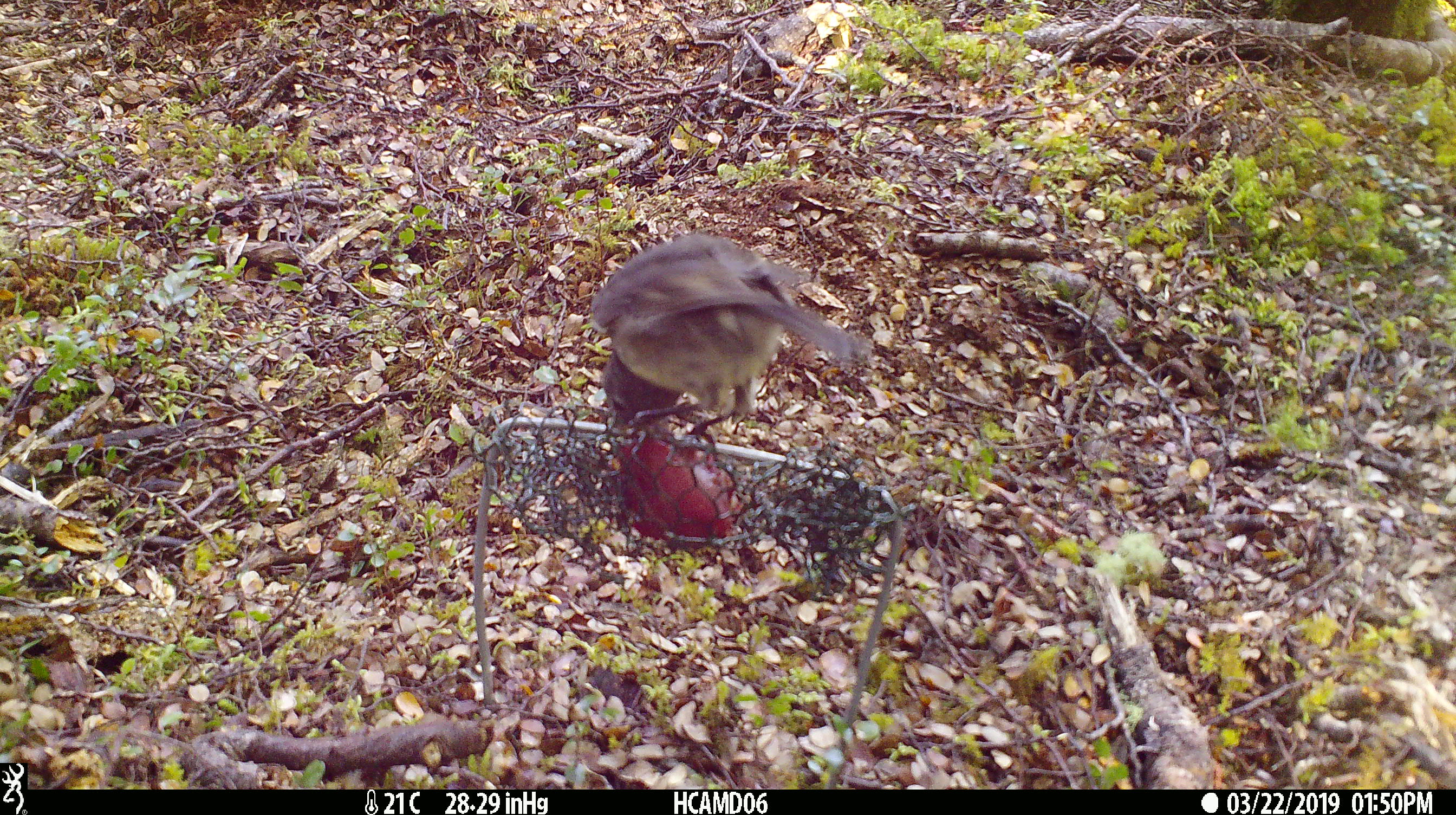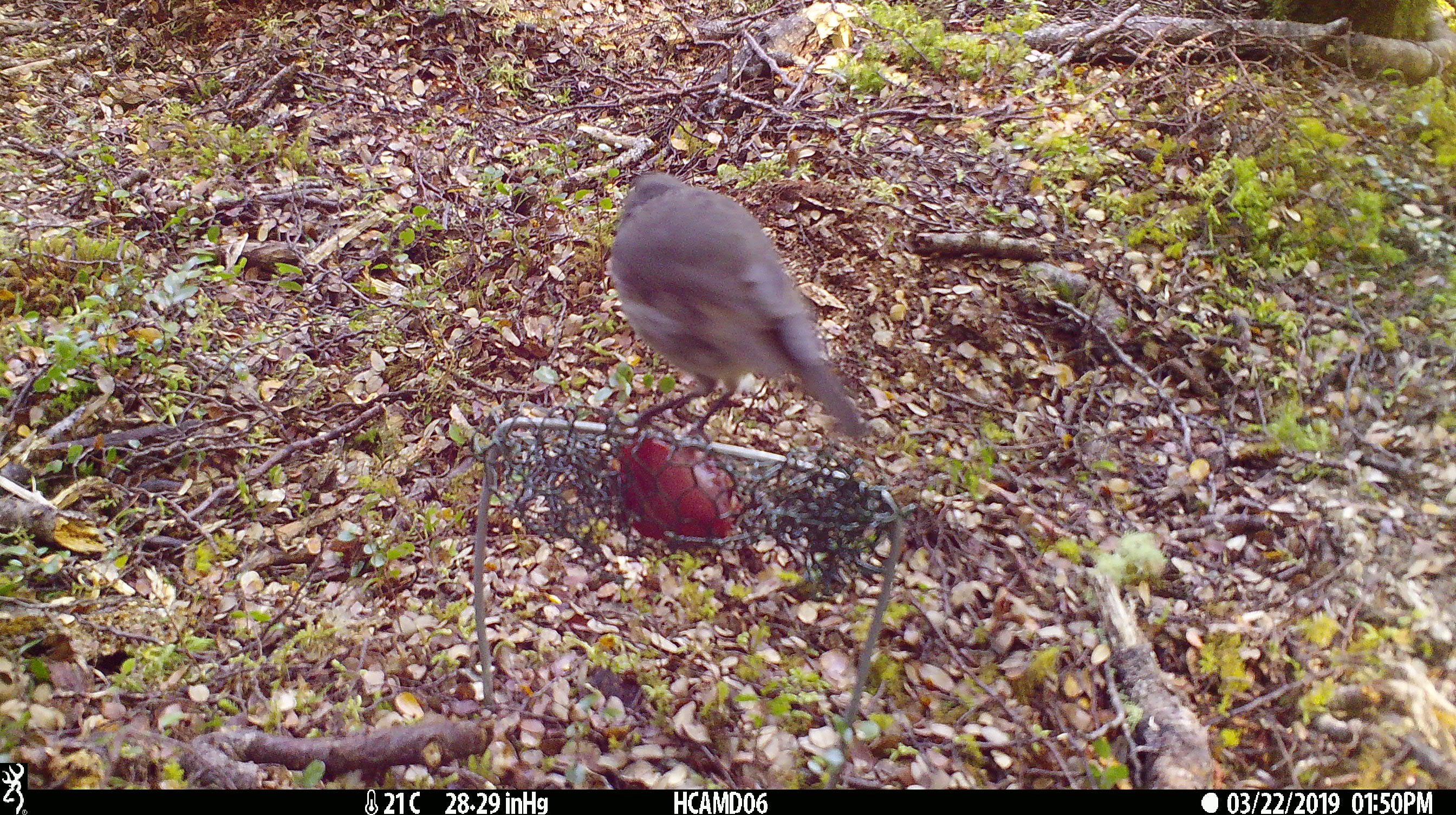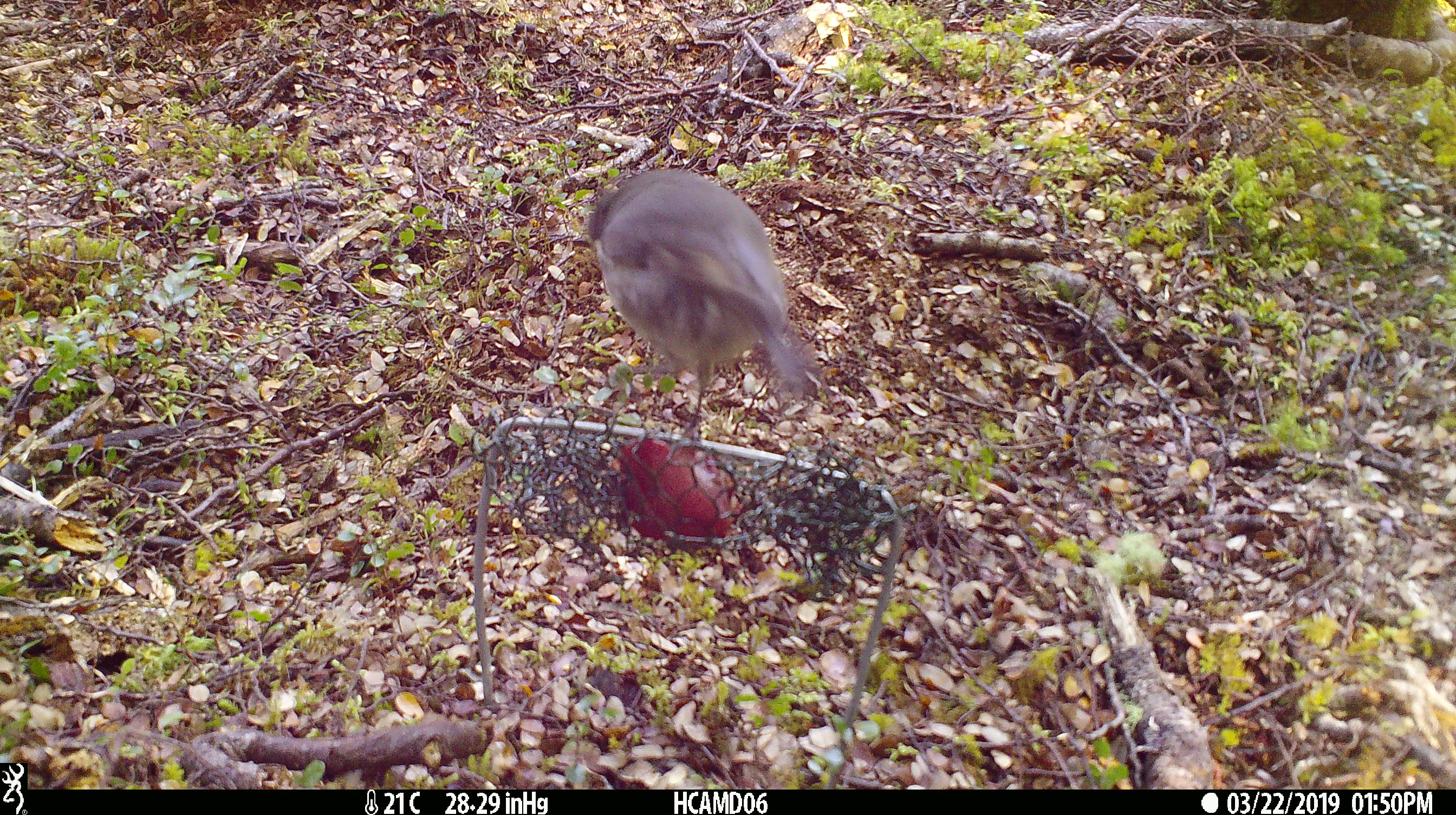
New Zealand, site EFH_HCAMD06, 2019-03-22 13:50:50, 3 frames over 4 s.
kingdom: Animalia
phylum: Chordata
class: Aves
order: Passeriformes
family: Petroicidae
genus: Petroica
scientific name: Petroica australis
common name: new zealand robin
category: robin